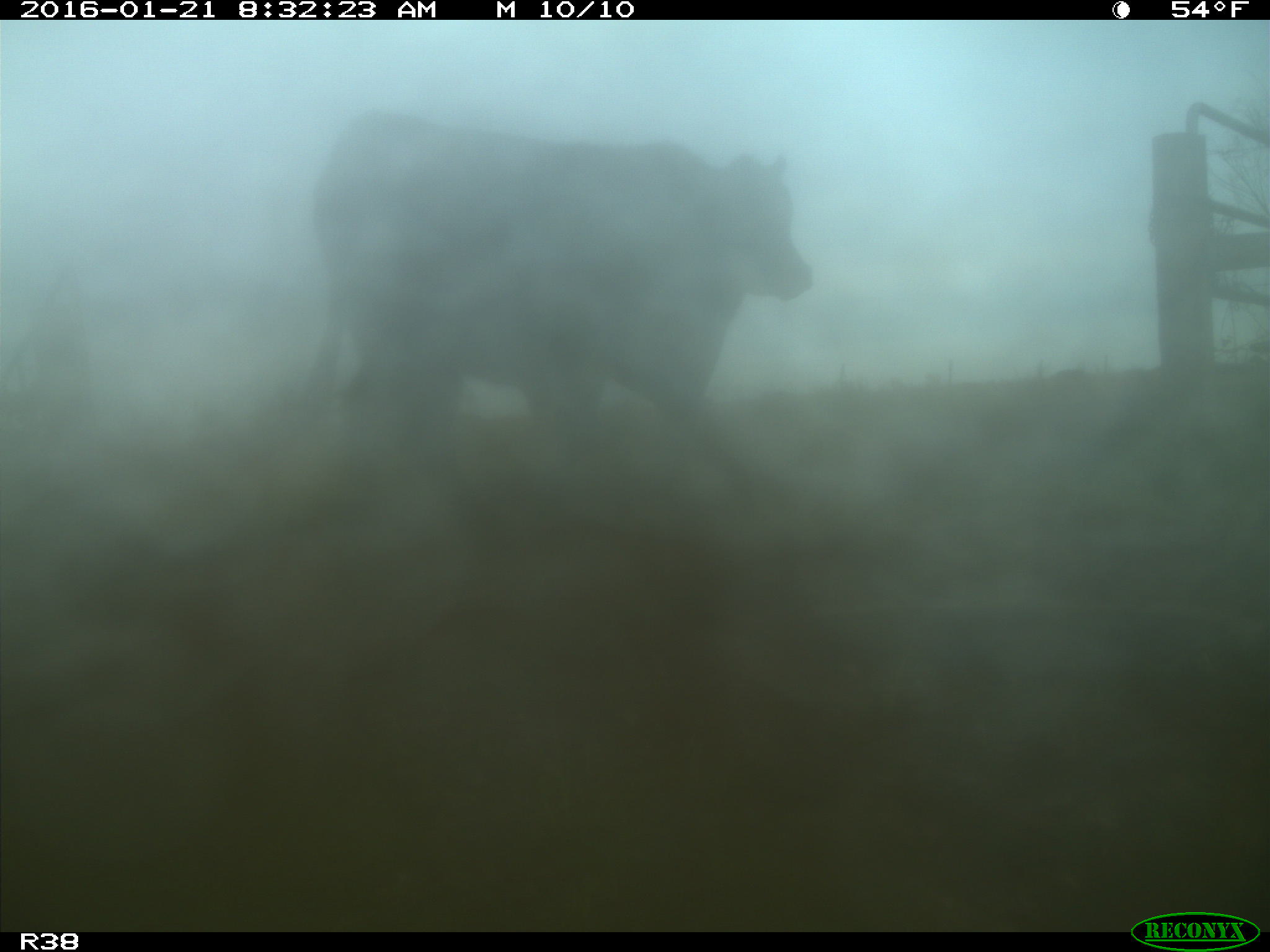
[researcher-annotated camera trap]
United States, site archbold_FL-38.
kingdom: Animalia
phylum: Chordata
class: Mammalia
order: Artiodactyla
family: Bovidae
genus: Bos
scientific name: Bos taurus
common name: domestic cow